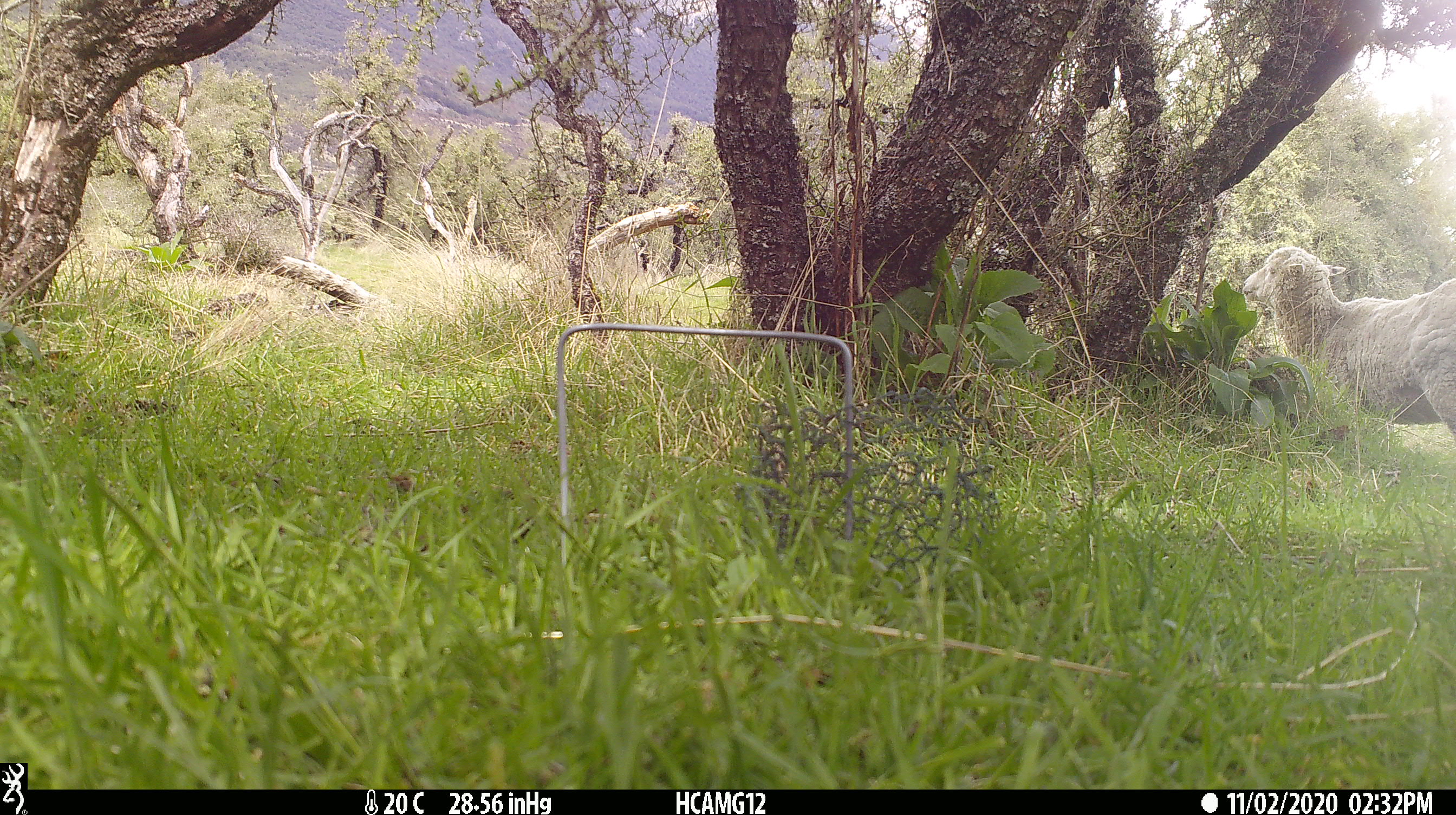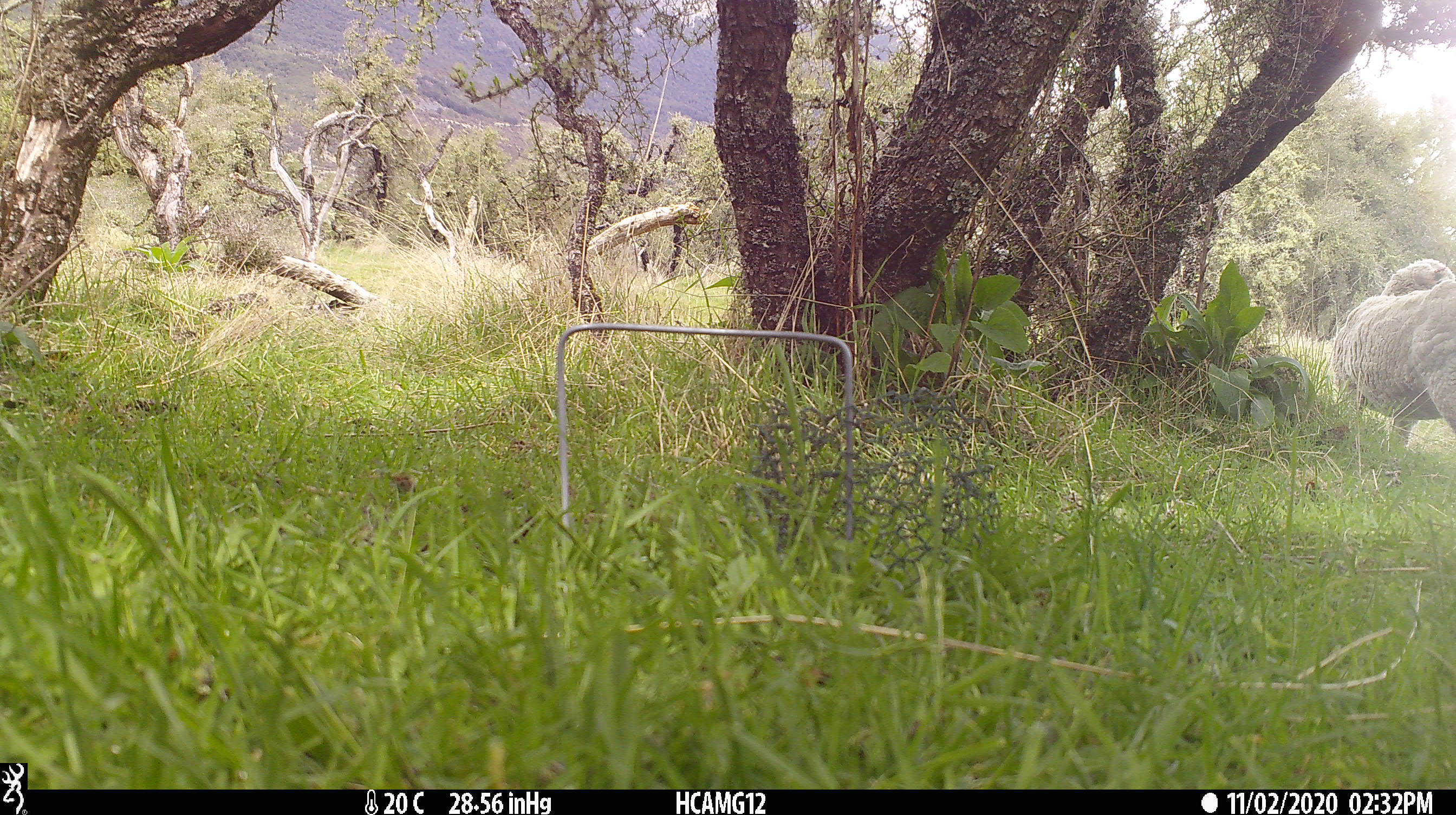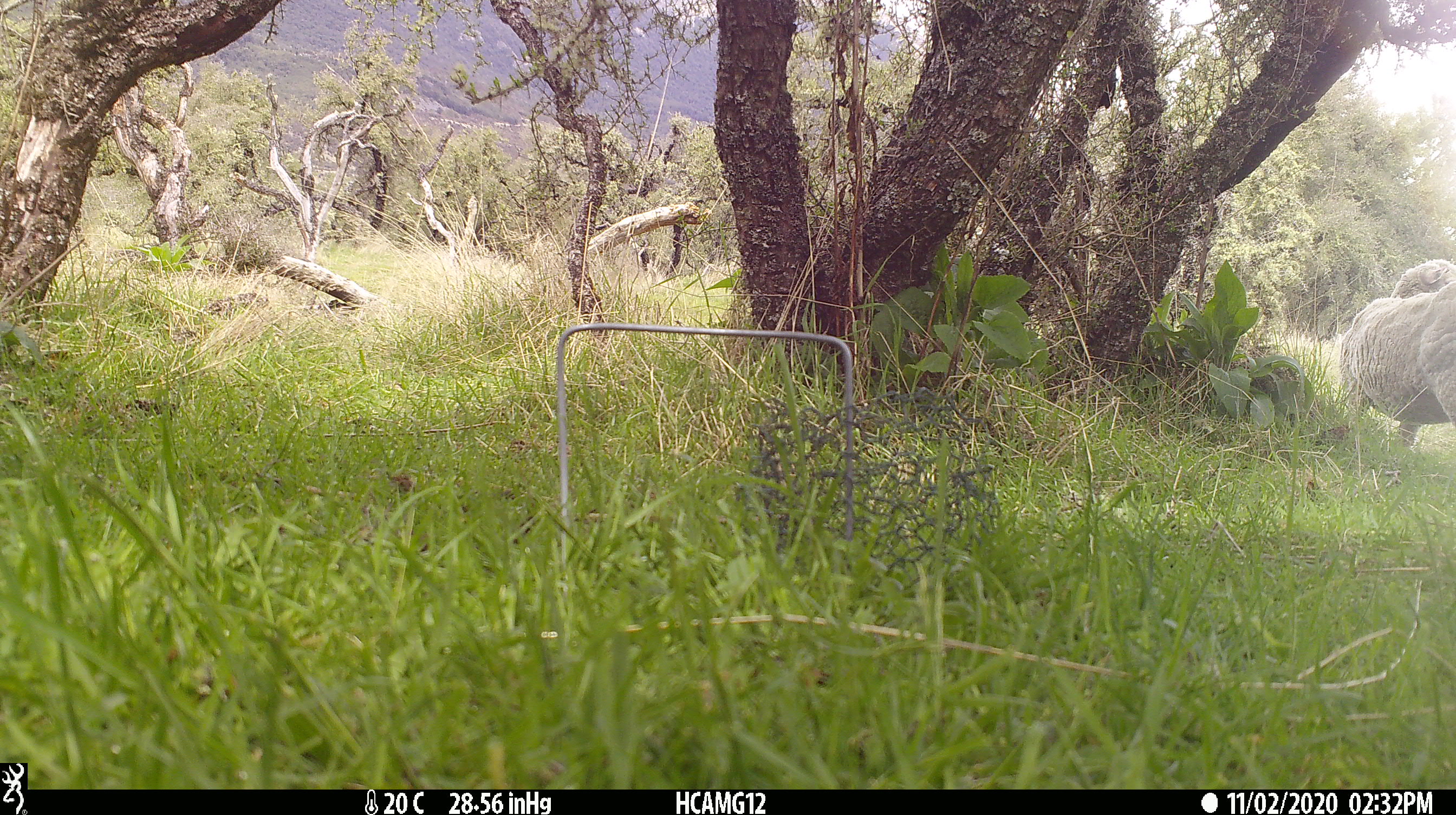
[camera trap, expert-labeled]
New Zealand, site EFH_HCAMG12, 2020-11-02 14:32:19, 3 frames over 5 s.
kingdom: Animalia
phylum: Chordata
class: Mammalia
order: Artiodactyla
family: Bovidae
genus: Ovis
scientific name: Ovis aries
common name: domestic sheep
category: sheep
Sheep (domestic sheep) (Ovis aries).